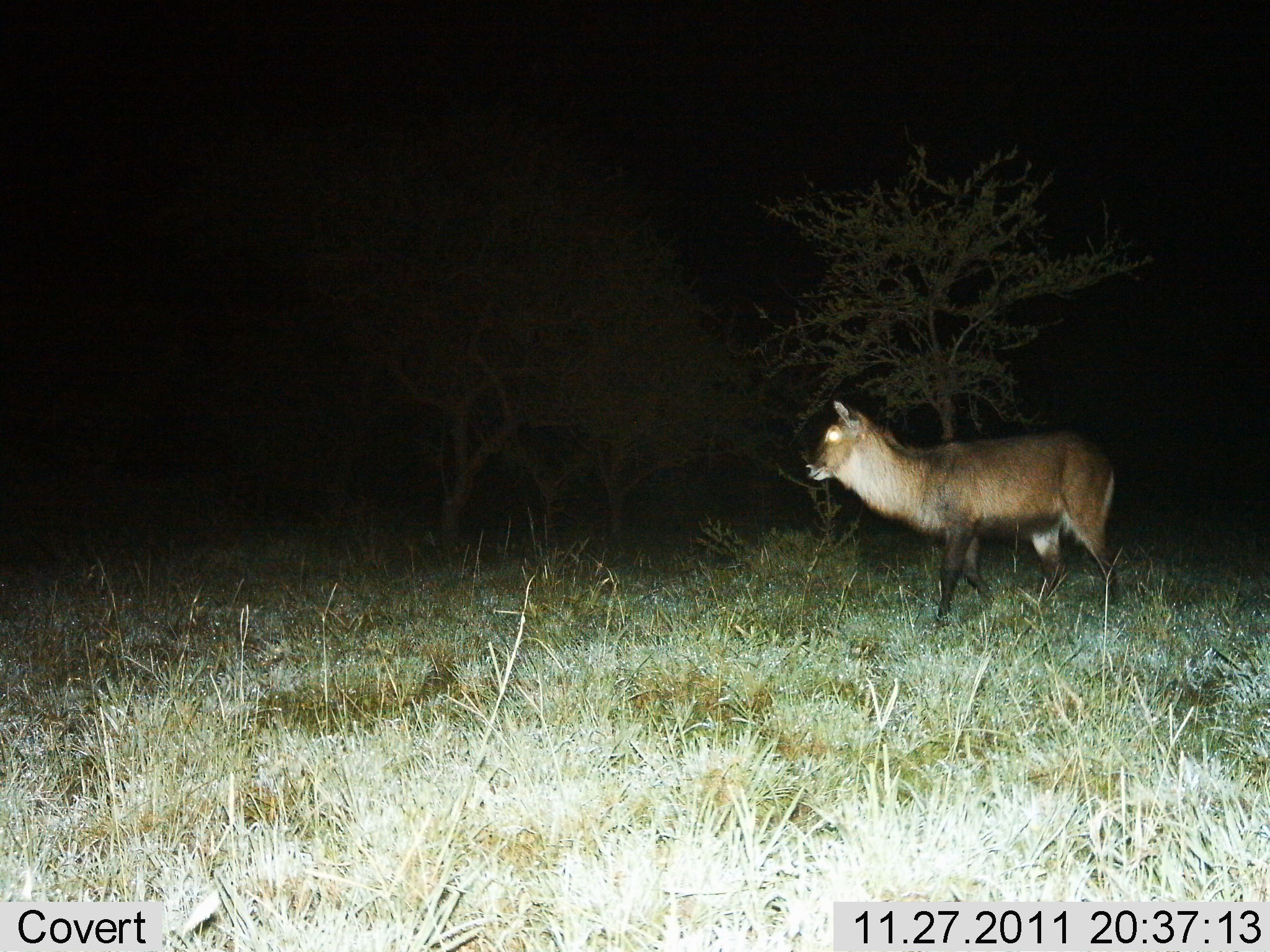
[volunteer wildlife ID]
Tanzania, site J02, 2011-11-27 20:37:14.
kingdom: Animalia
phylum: Chordata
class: Mammalia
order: Artiodactyla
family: Bovidae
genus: Kobus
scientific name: Kobus ellipsiprymnus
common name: waterbuck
Waterbuck (Kobus ellipsiprymnus), count 1. Behavior (volunteer vote fractions): standing 40%, resting 0%, moving 60%, interacting 0%. Young present (vote fraction): 0%. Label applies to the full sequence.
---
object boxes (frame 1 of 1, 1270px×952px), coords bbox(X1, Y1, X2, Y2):
animal: bbox(803, 399, 1120, 630)